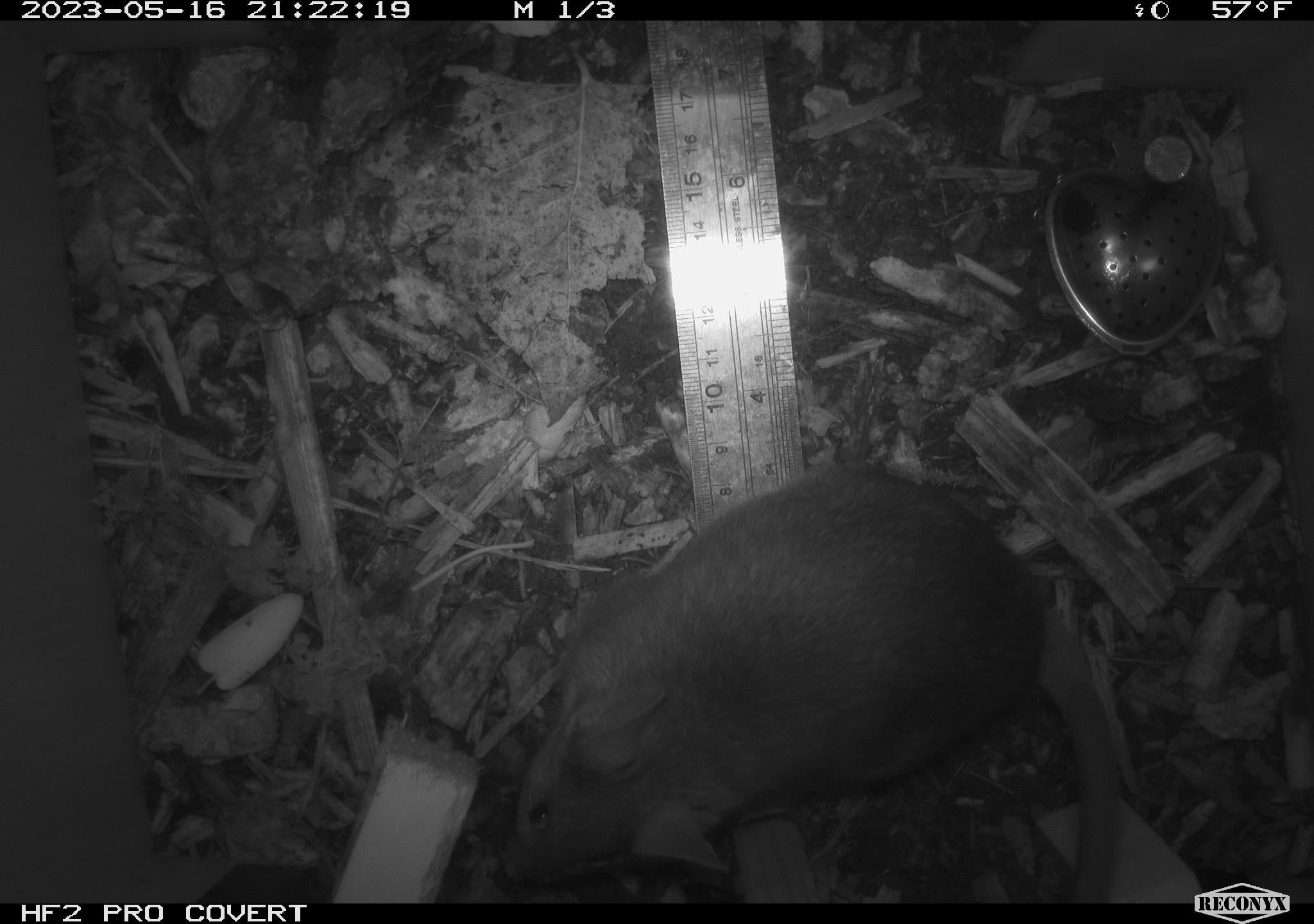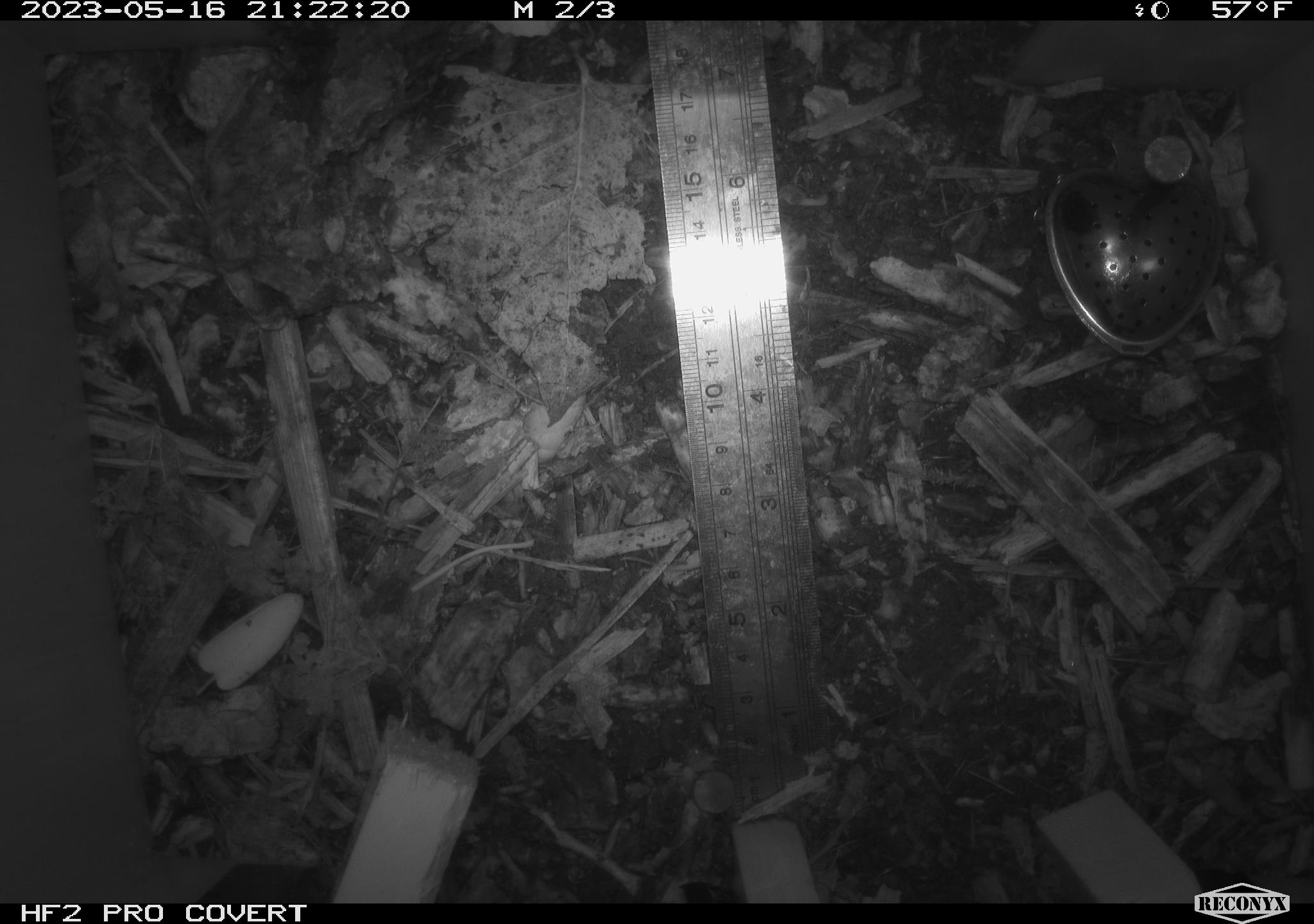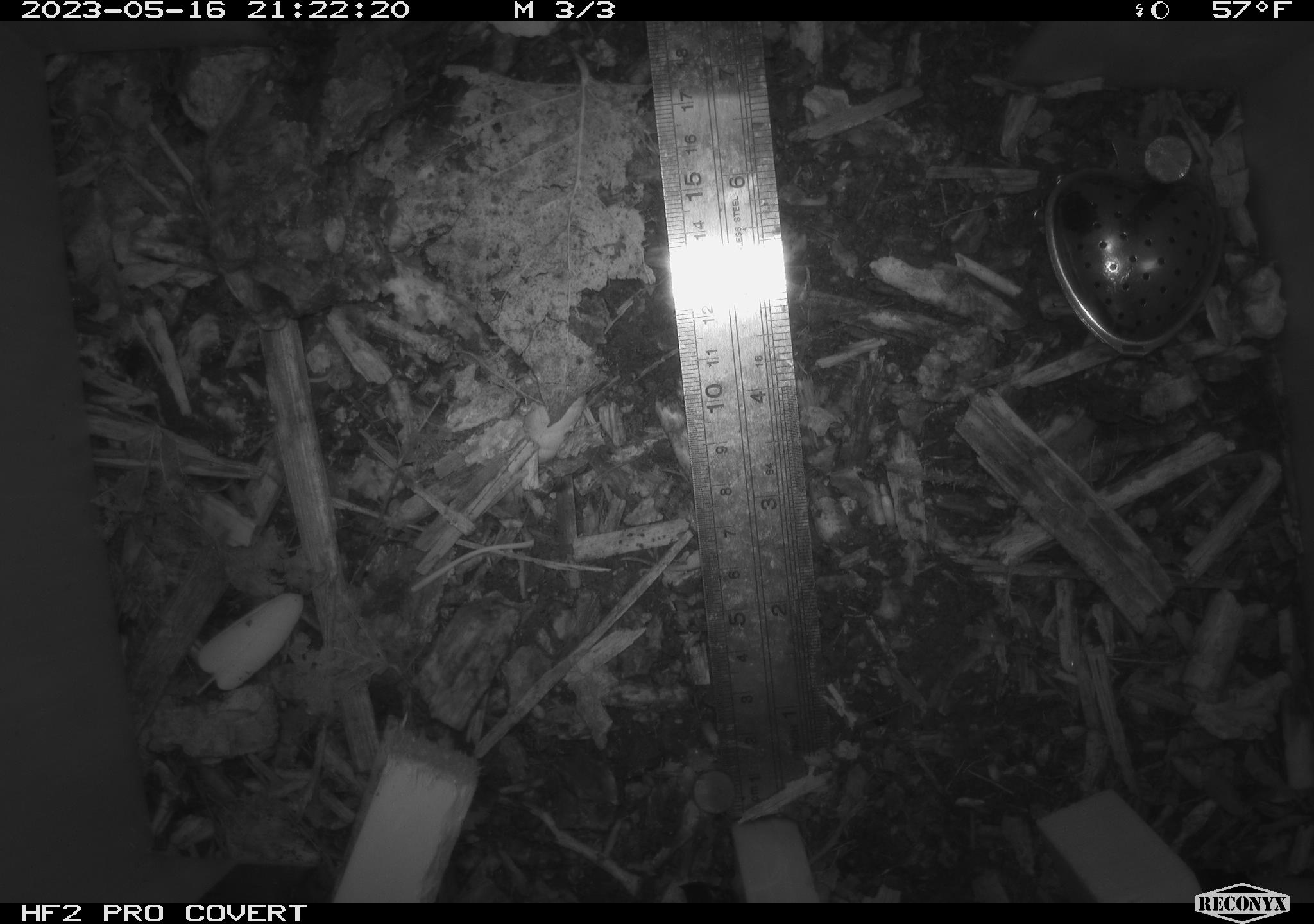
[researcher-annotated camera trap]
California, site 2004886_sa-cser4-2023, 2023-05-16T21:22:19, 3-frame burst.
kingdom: Animalia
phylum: Chordata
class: Mammalia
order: Rodentia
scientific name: Rodentia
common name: woodrat or rat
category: woodrat or rat species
Woodrat or rat species (woodrat or rat) (Rodentia).